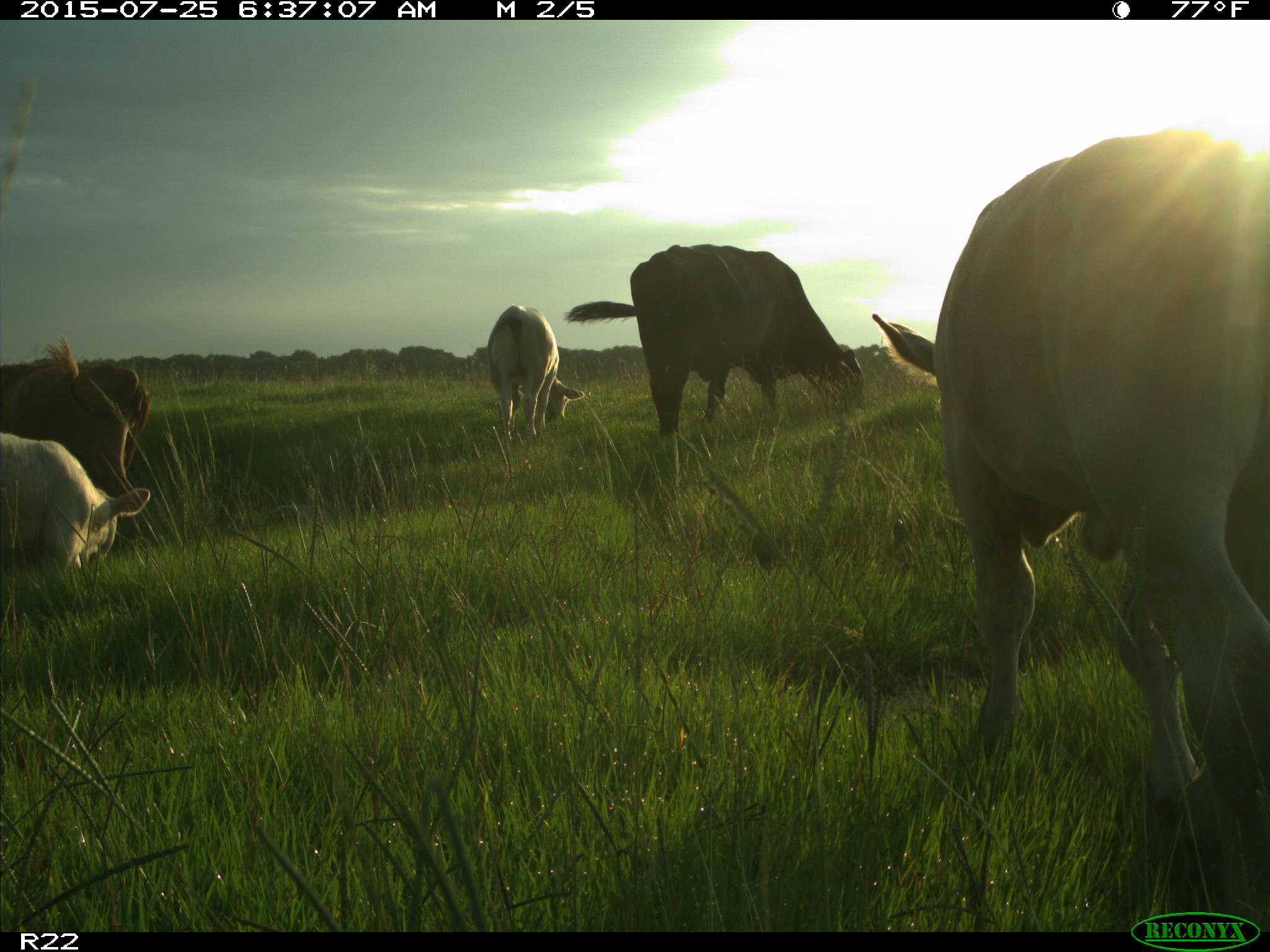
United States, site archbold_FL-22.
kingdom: Animalia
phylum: Chordata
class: Mammalia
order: Artiodactyla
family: Bovidae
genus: Bos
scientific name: Bos taurus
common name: domestic cow